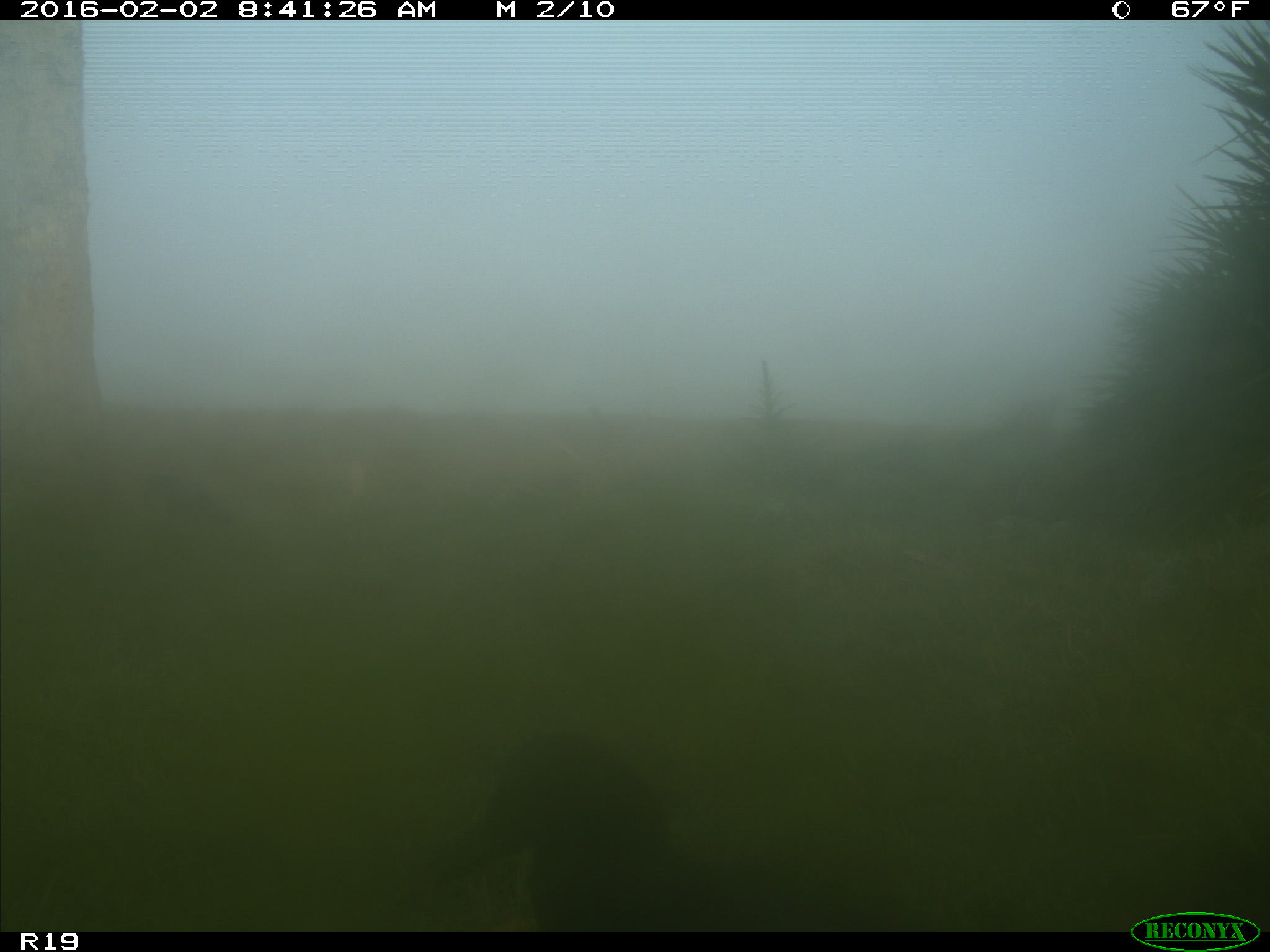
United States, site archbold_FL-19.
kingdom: Animalia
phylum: Chordata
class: Aves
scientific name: Aves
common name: birds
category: unidentified bird